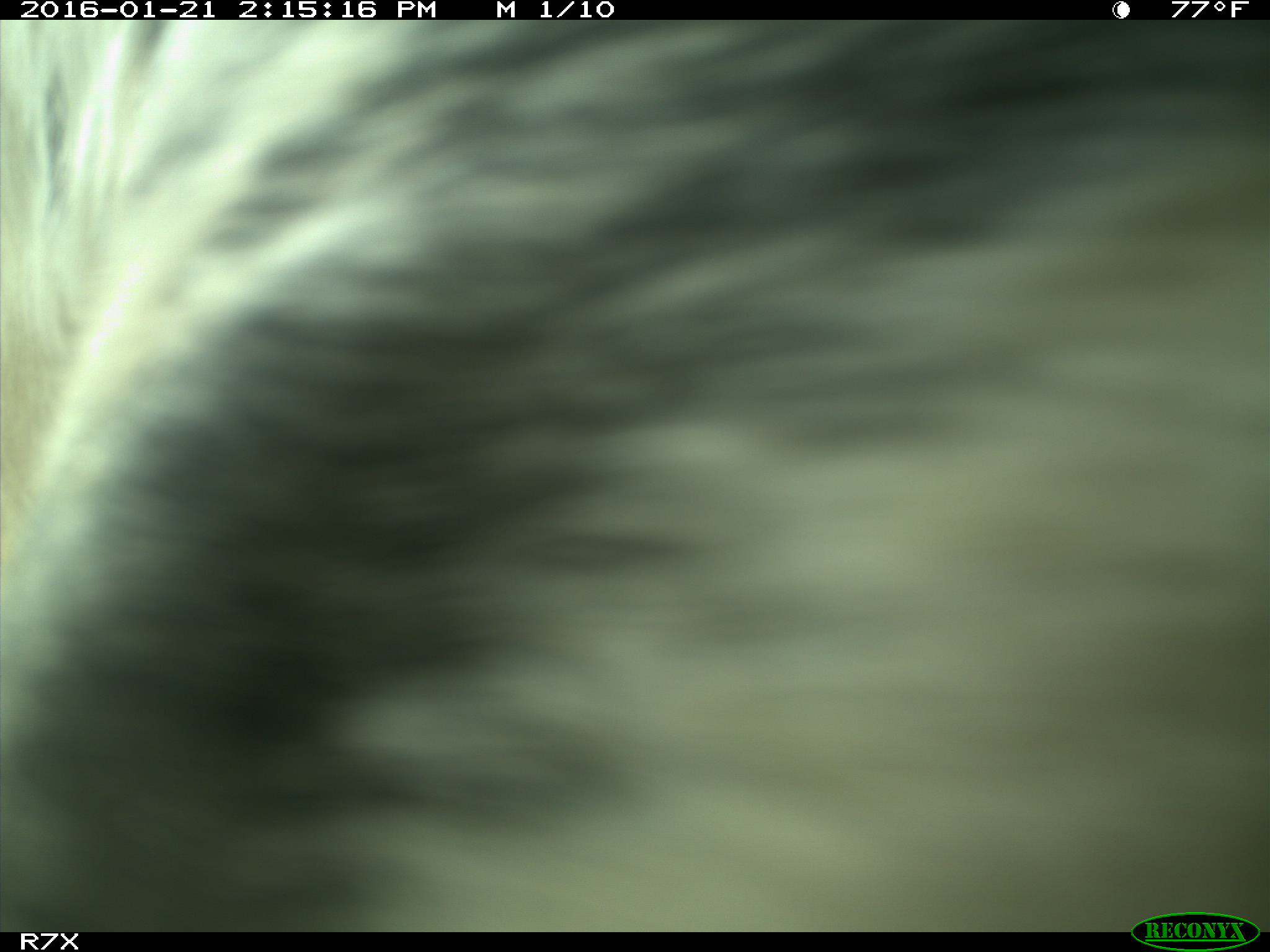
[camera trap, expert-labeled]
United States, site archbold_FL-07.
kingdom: Animalia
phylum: Chordata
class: Mammalia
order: Artiodactyla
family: Bovidae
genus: Bos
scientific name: Bos taurus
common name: domestic cow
Bos taurus (domestic cow).